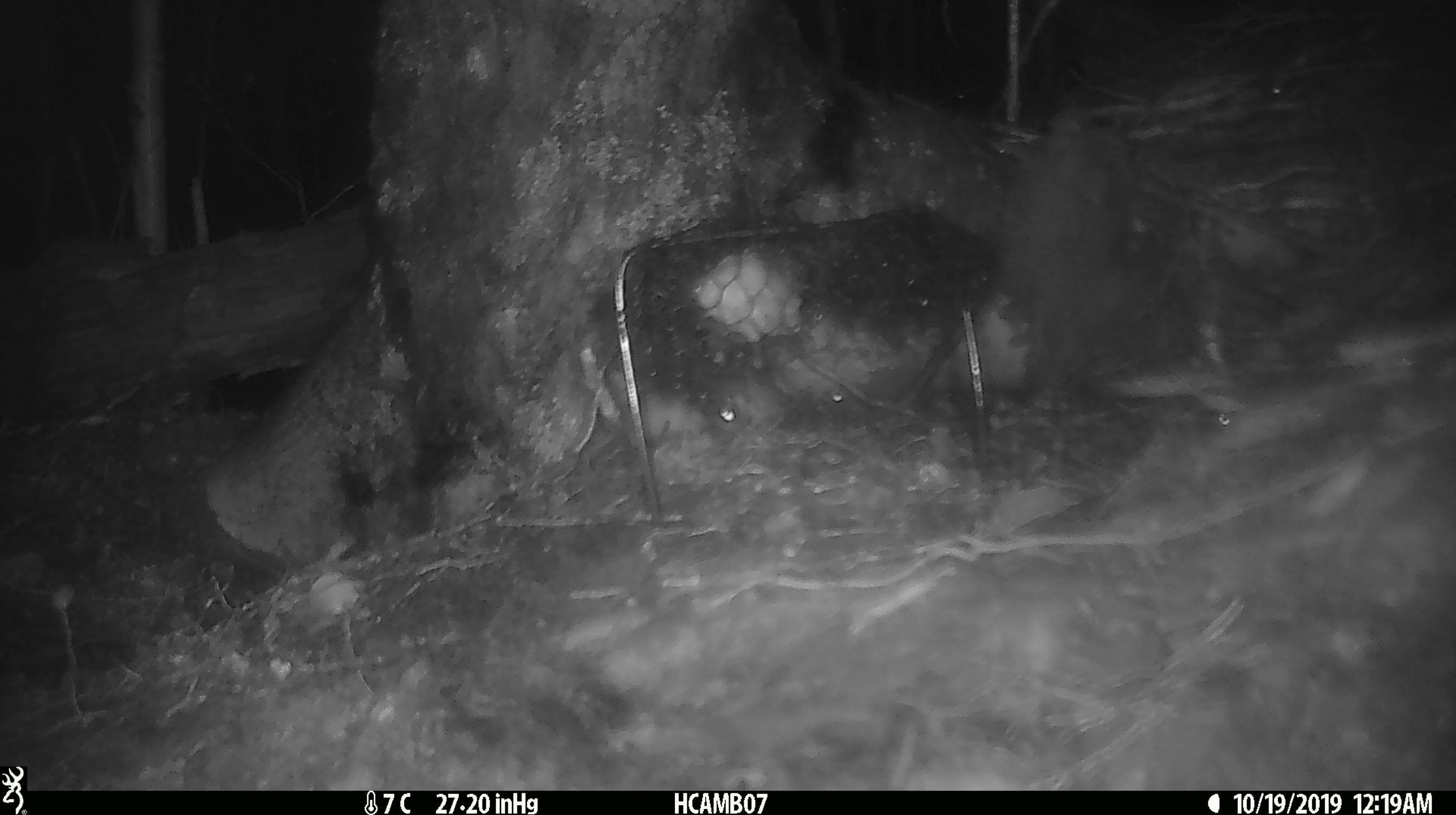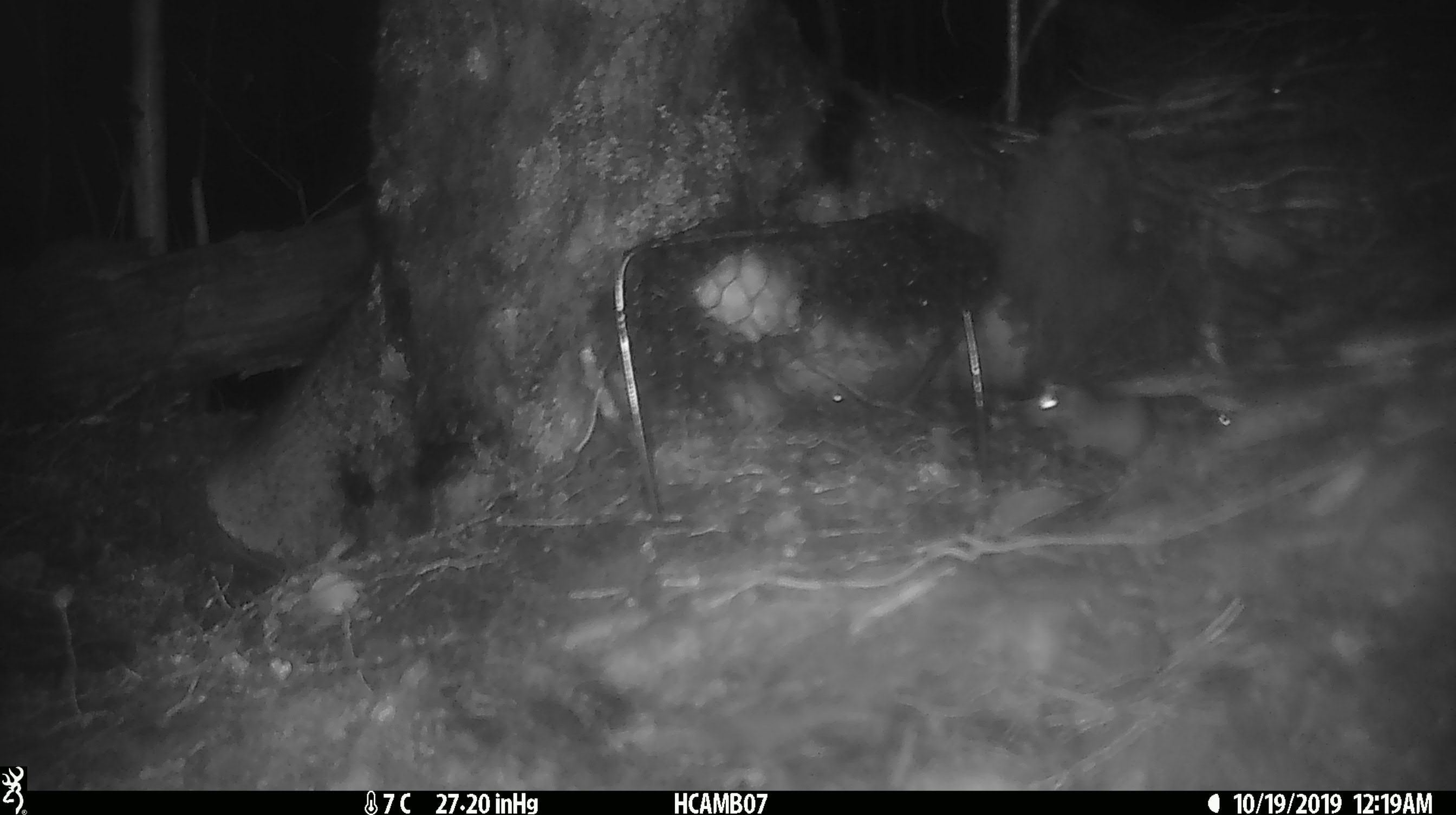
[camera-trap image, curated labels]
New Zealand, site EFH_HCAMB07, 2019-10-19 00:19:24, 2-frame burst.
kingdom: Animalia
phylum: Chordata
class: Mammalia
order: Rodentia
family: Muridae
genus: Mus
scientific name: Mus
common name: mouse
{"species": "mouse (Mus)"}